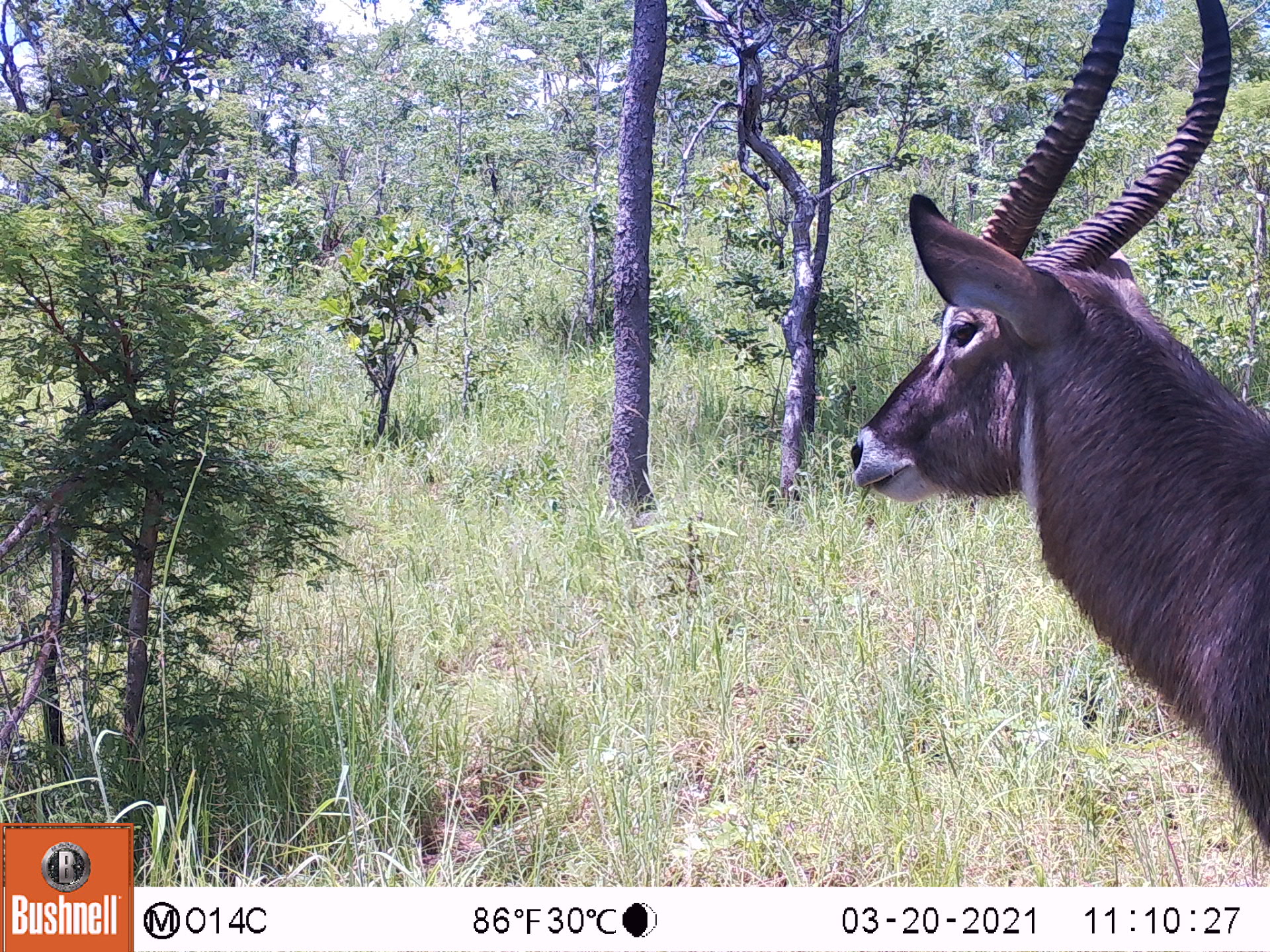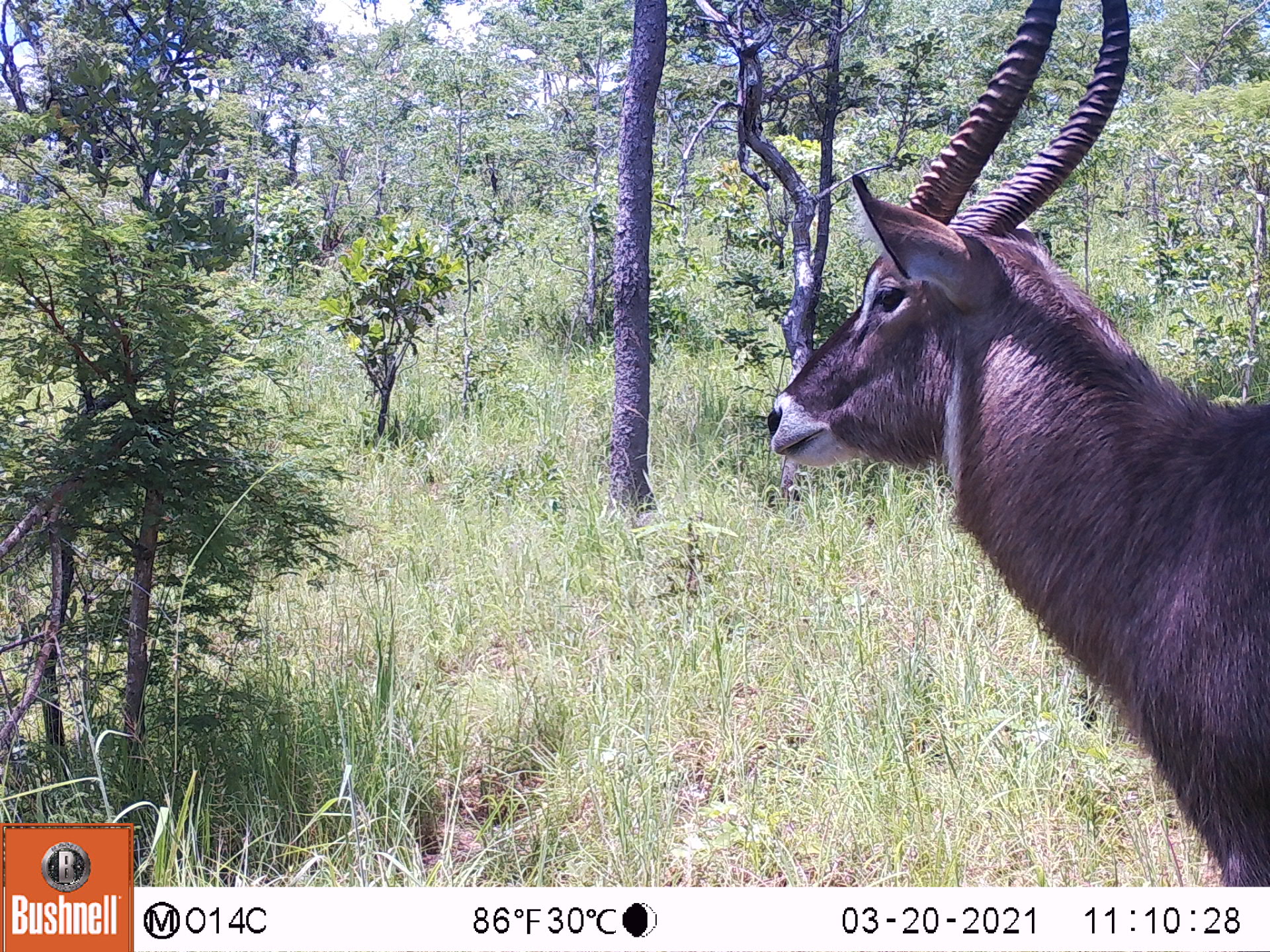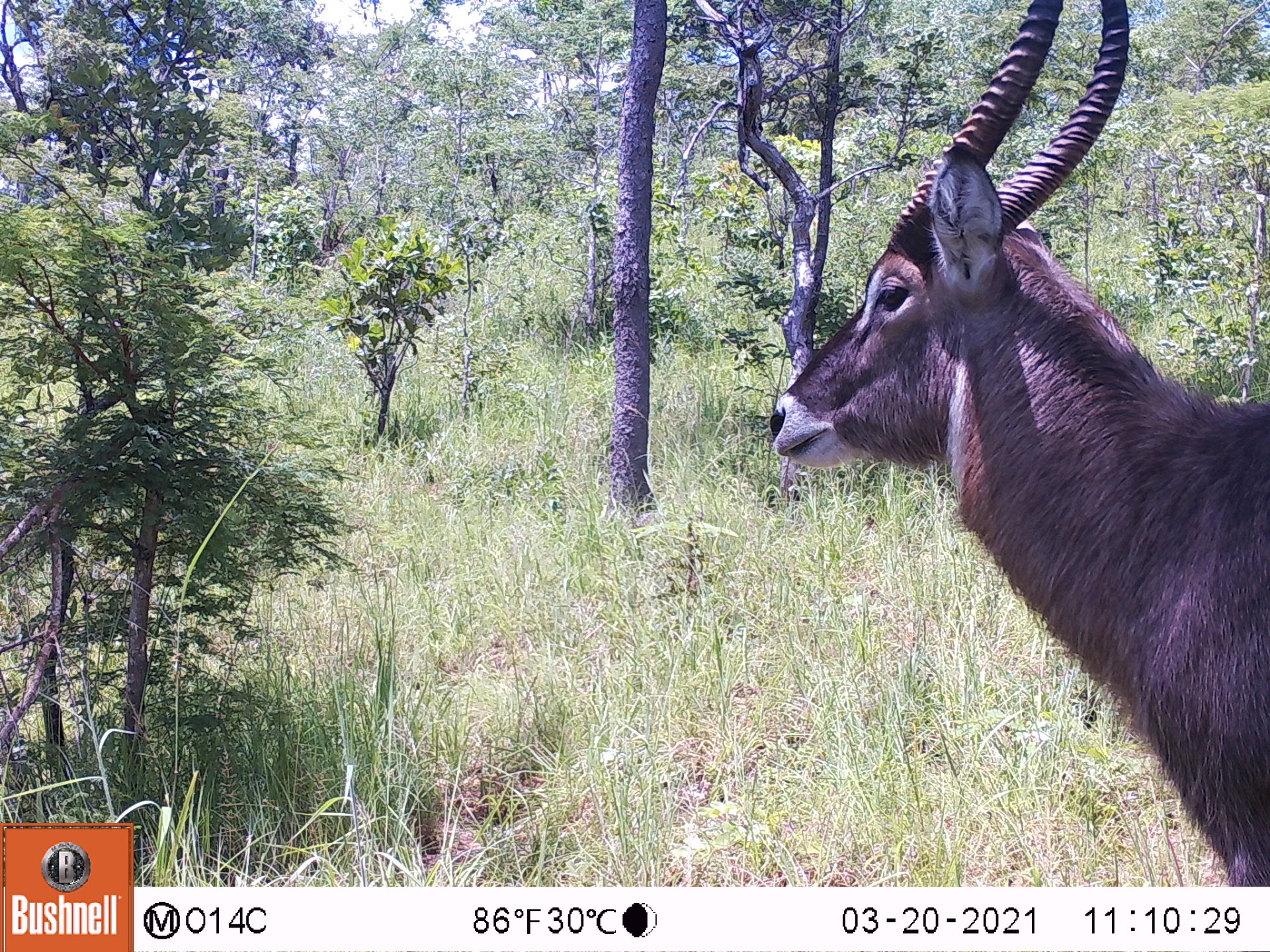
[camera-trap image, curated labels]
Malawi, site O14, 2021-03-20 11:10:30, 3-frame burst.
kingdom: Animalia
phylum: Chordata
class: Mammalia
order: Artiodactyla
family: Bovidae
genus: Kobus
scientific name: Kobus ellipsiprymnus ellipsiprymnus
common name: common waterbuck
Common waterbuck (Kobus ellipsiprymnus ellipsiprymnus), count 1.